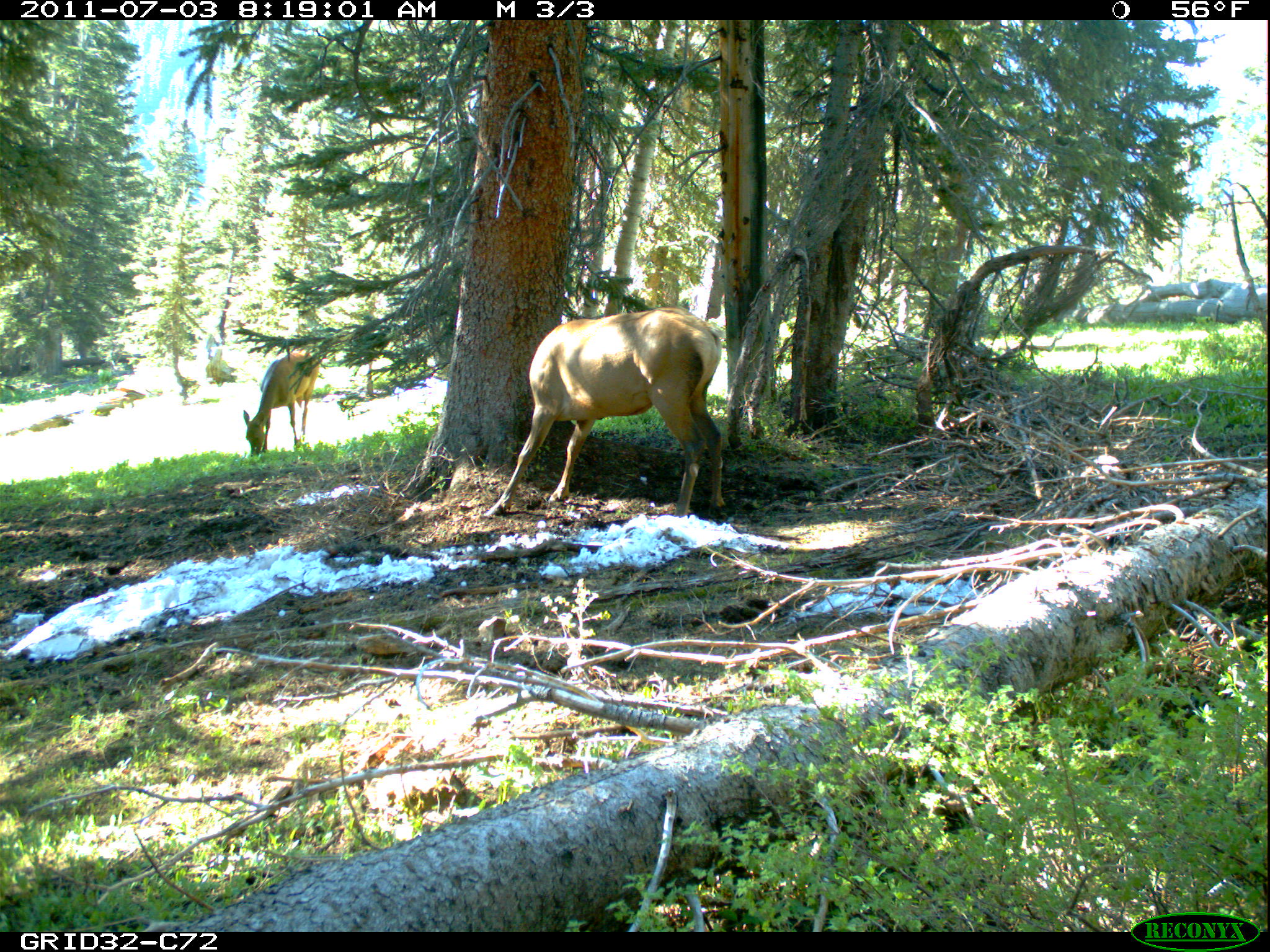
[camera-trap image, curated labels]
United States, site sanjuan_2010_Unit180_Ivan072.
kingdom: Animalia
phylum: Chordata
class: Mammalia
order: Artiodactyla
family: Cervidae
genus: Cervus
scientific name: Cervus elaphus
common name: red deer